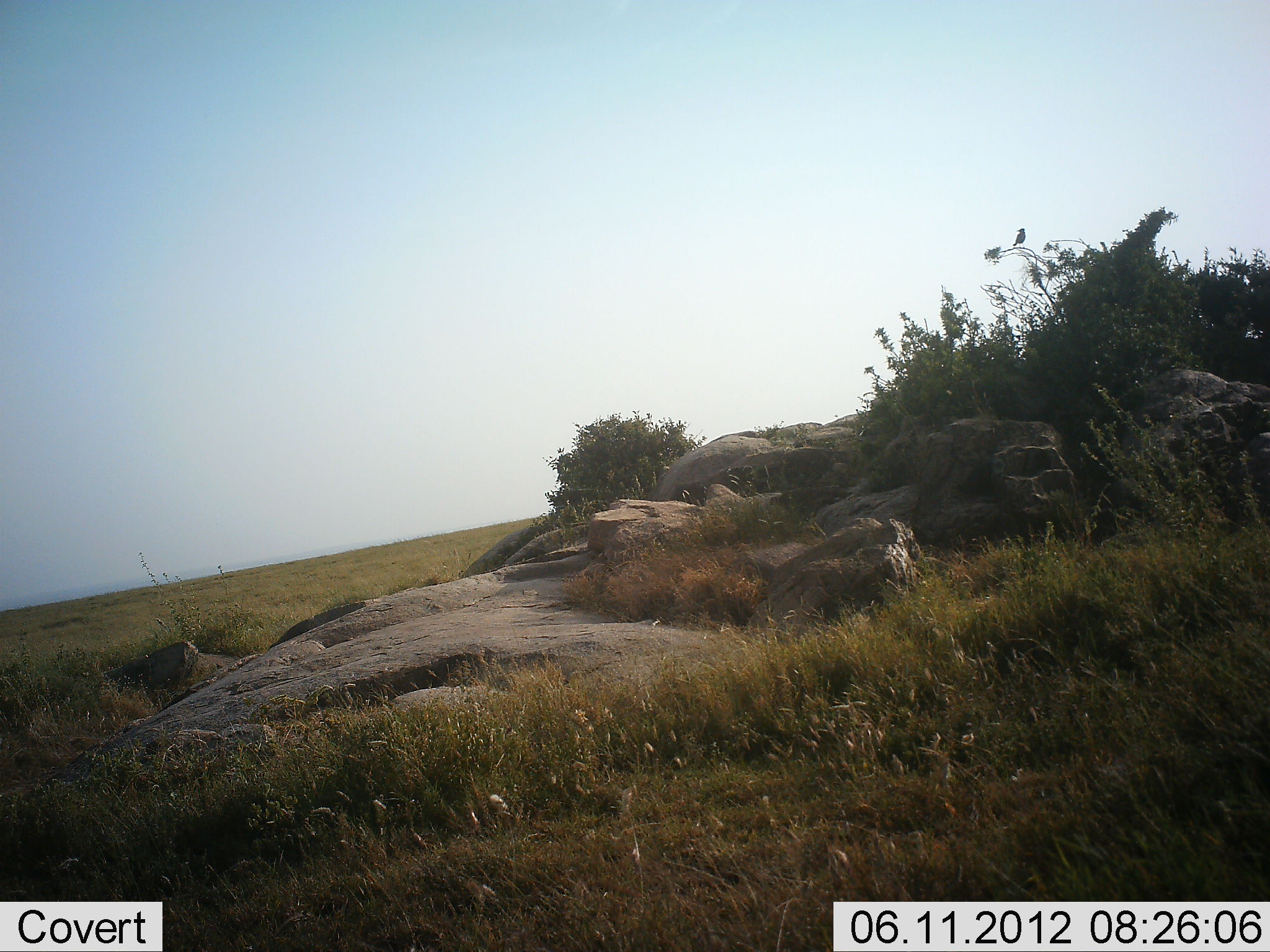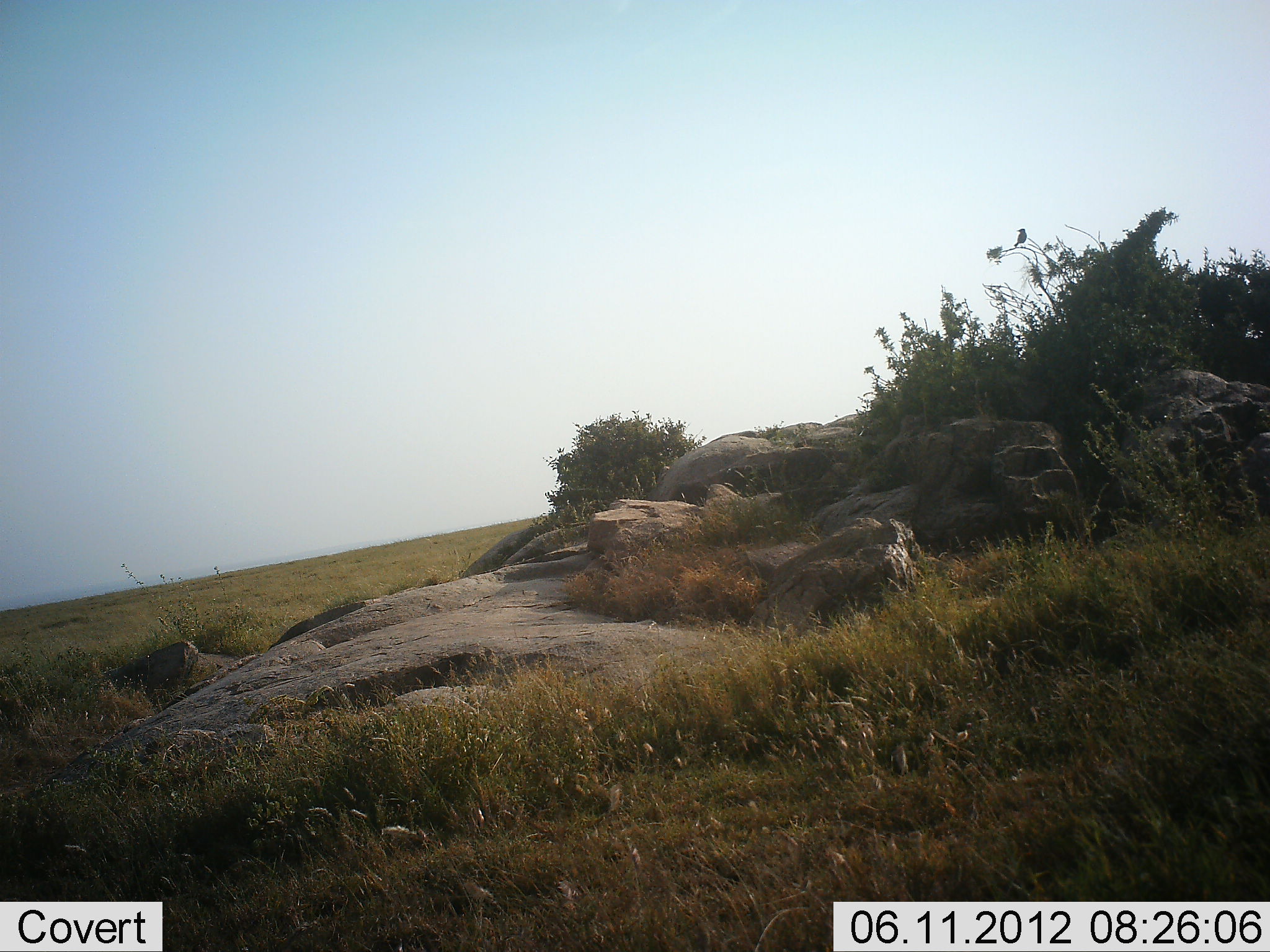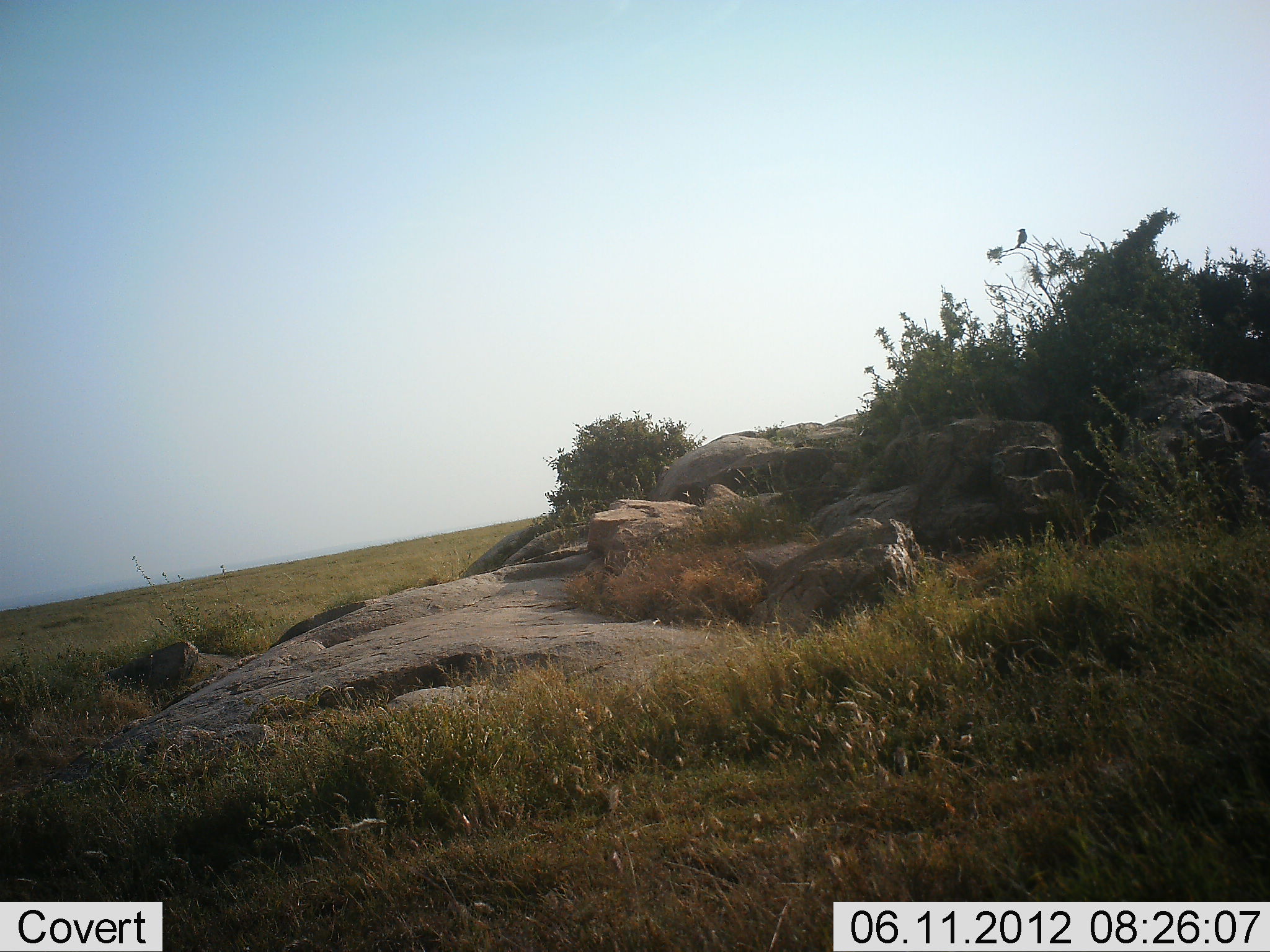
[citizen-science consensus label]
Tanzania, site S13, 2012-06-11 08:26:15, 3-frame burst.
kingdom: Animalia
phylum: Chordata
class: Aves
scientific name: Aves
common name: bird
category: otherbird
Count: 1.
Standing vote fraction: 80%.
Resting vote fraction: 20%.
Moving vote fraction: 0%.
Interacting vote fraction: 0%.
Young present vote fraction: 0%.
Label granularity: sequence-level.